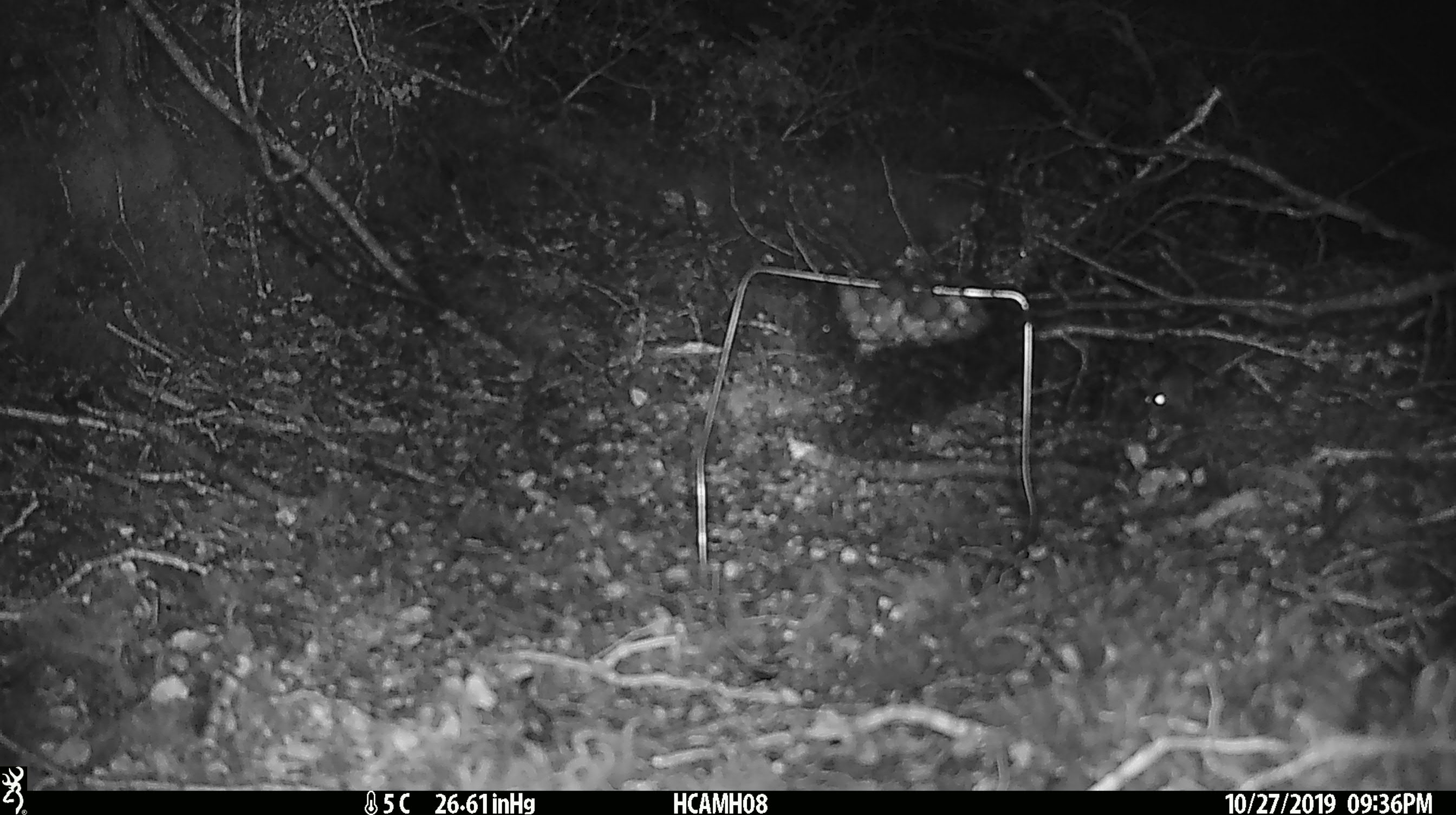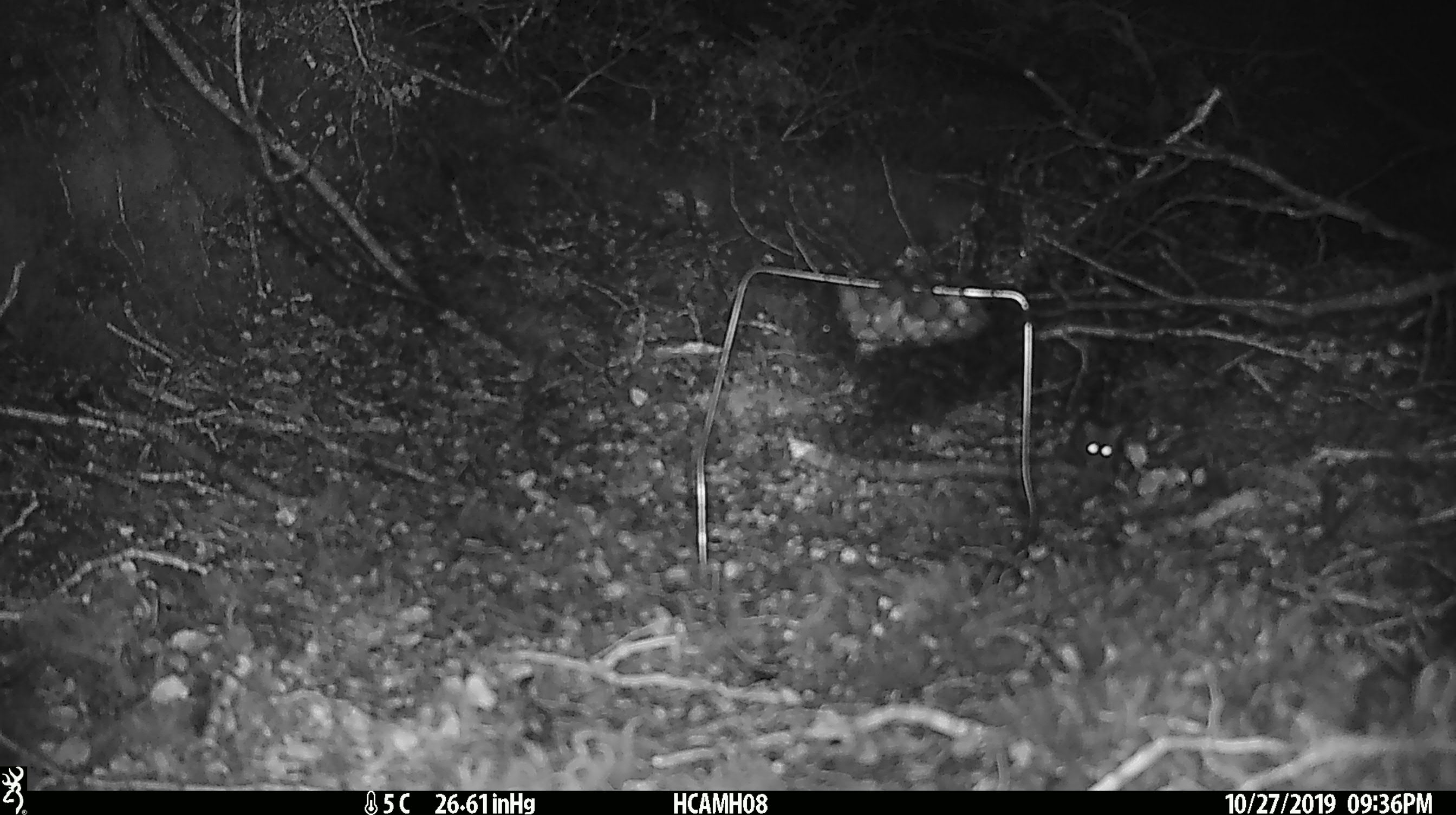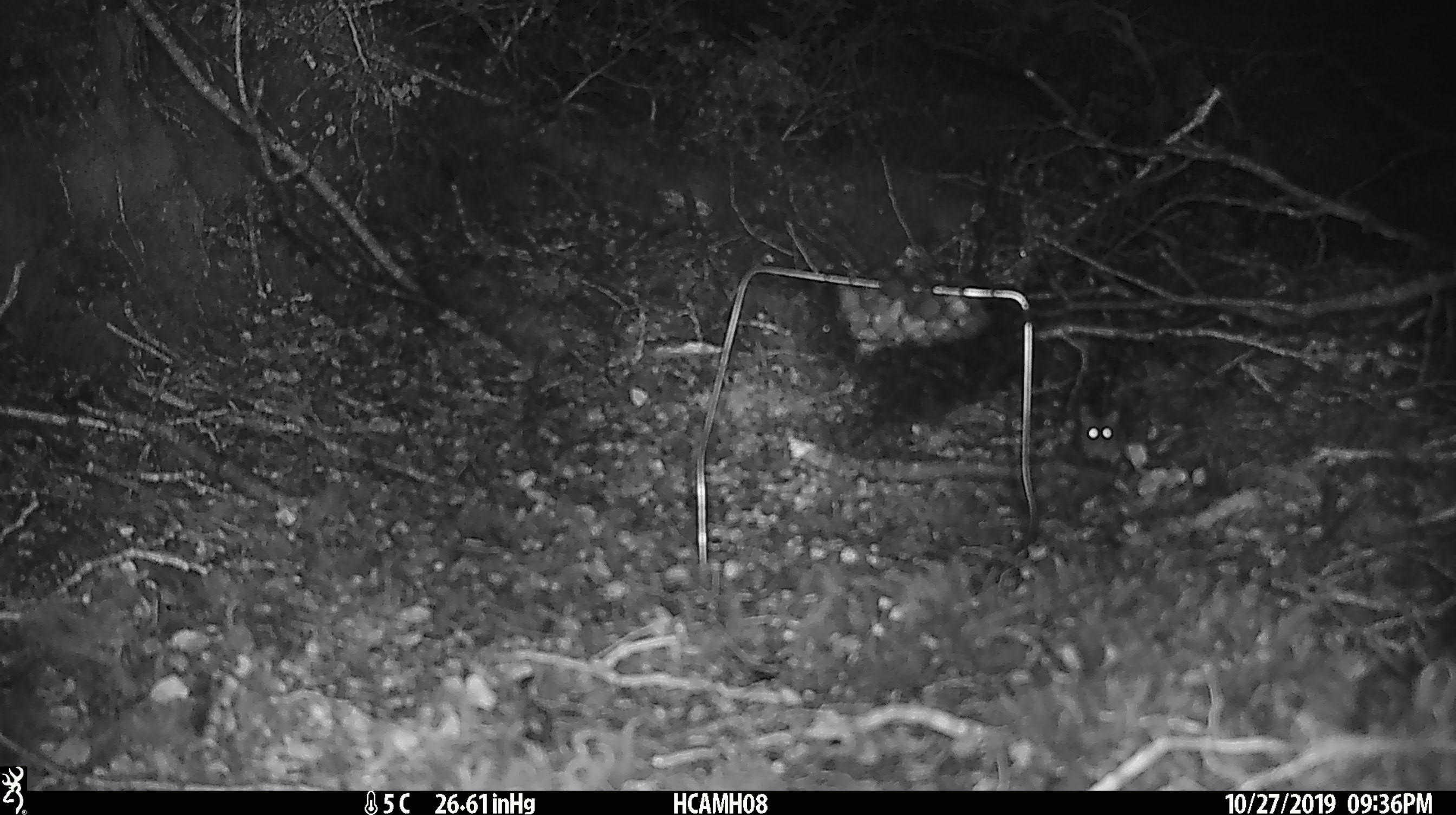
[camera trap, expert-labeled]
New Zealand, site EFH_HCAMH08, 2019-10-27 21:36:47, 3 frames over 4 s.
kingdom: Animalia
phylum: Chordata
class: Mammalia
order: Rodentia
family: Muridae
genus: Mus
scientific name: Mus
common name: mouse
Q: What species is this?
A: Mouse (Mus).